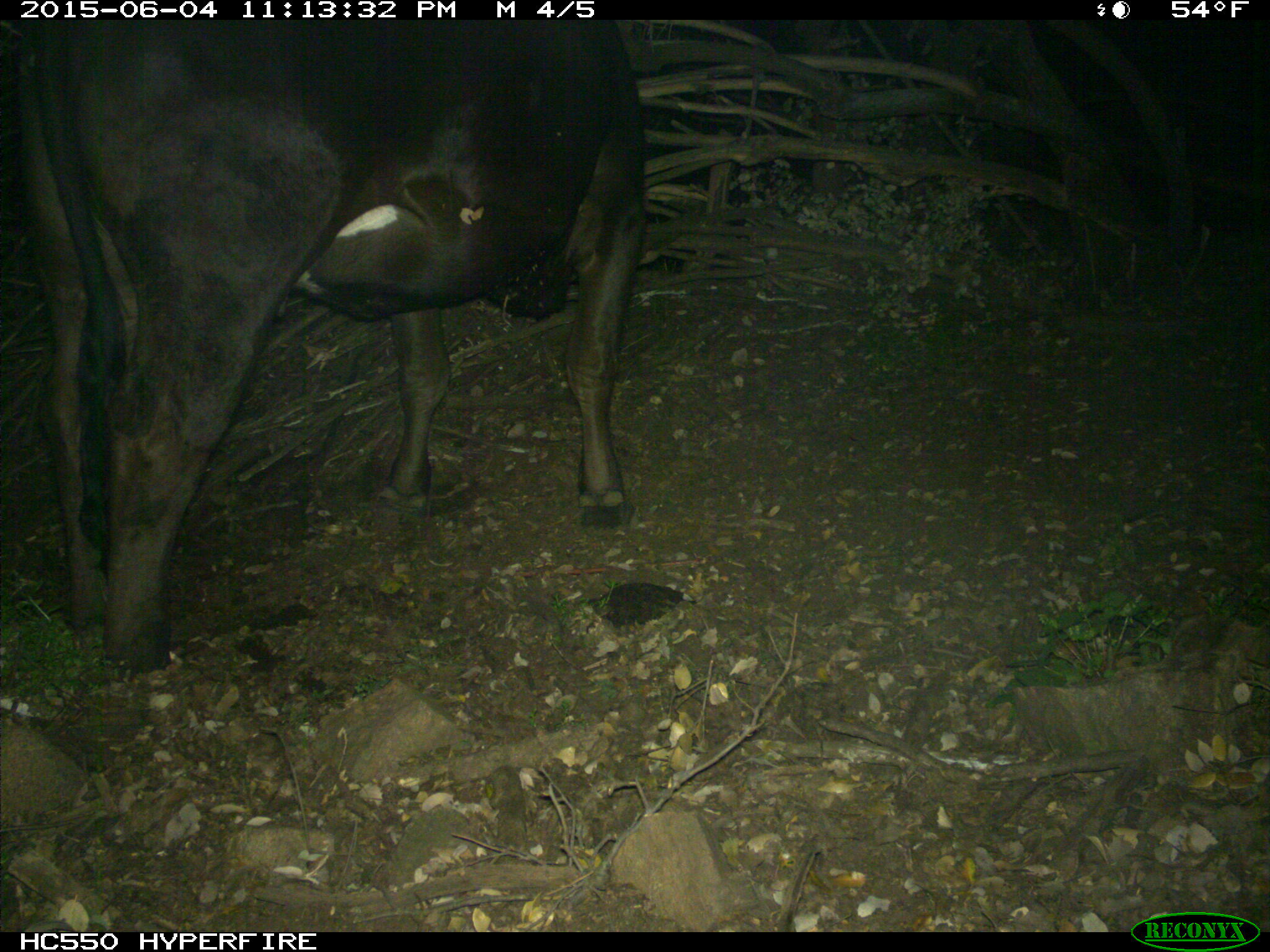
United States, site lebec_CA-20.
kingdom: Animalia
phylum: Chordata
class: Mammalia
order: Artiodactyla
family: Bovidae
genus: Bos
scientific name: Bos taurus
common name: domestic cow